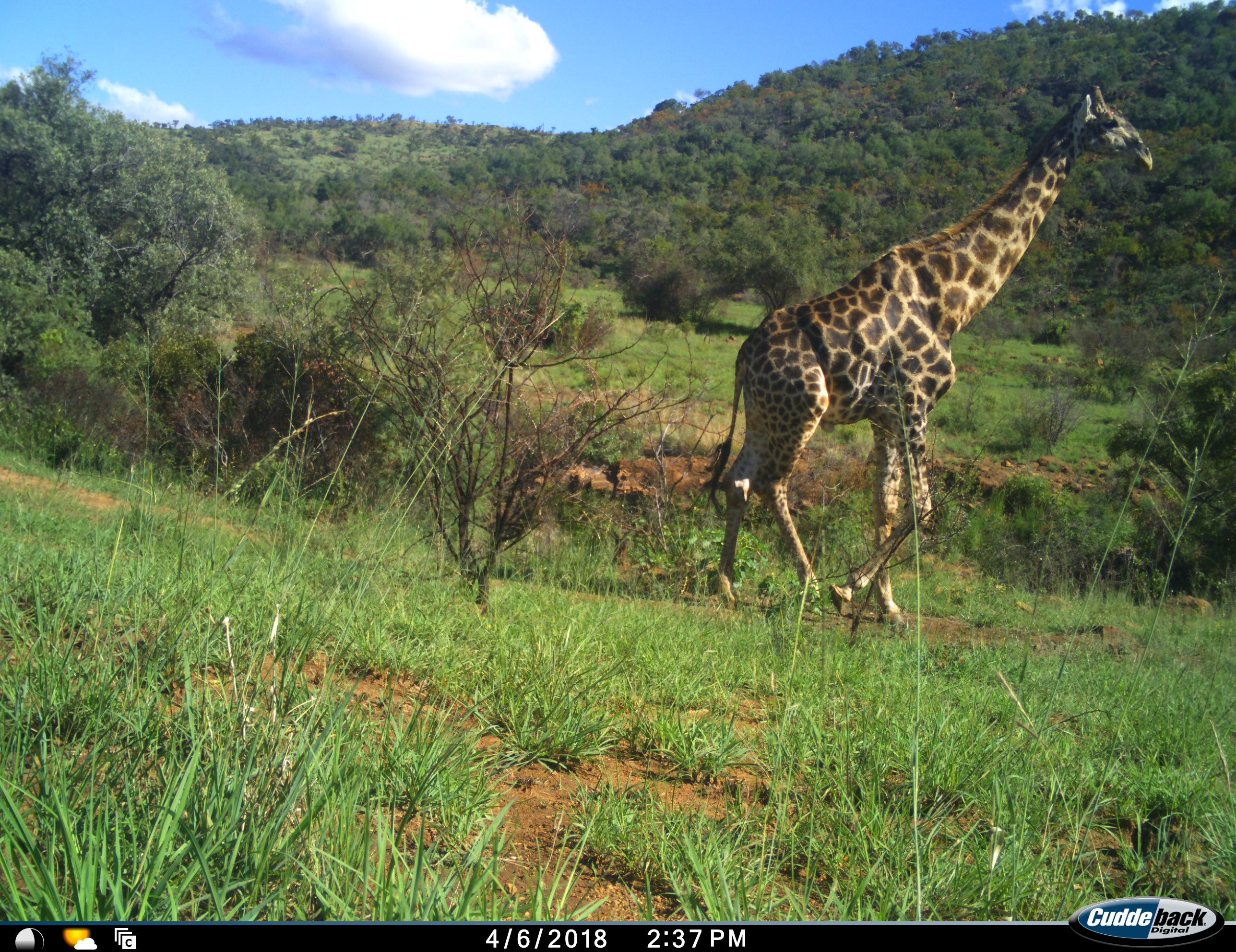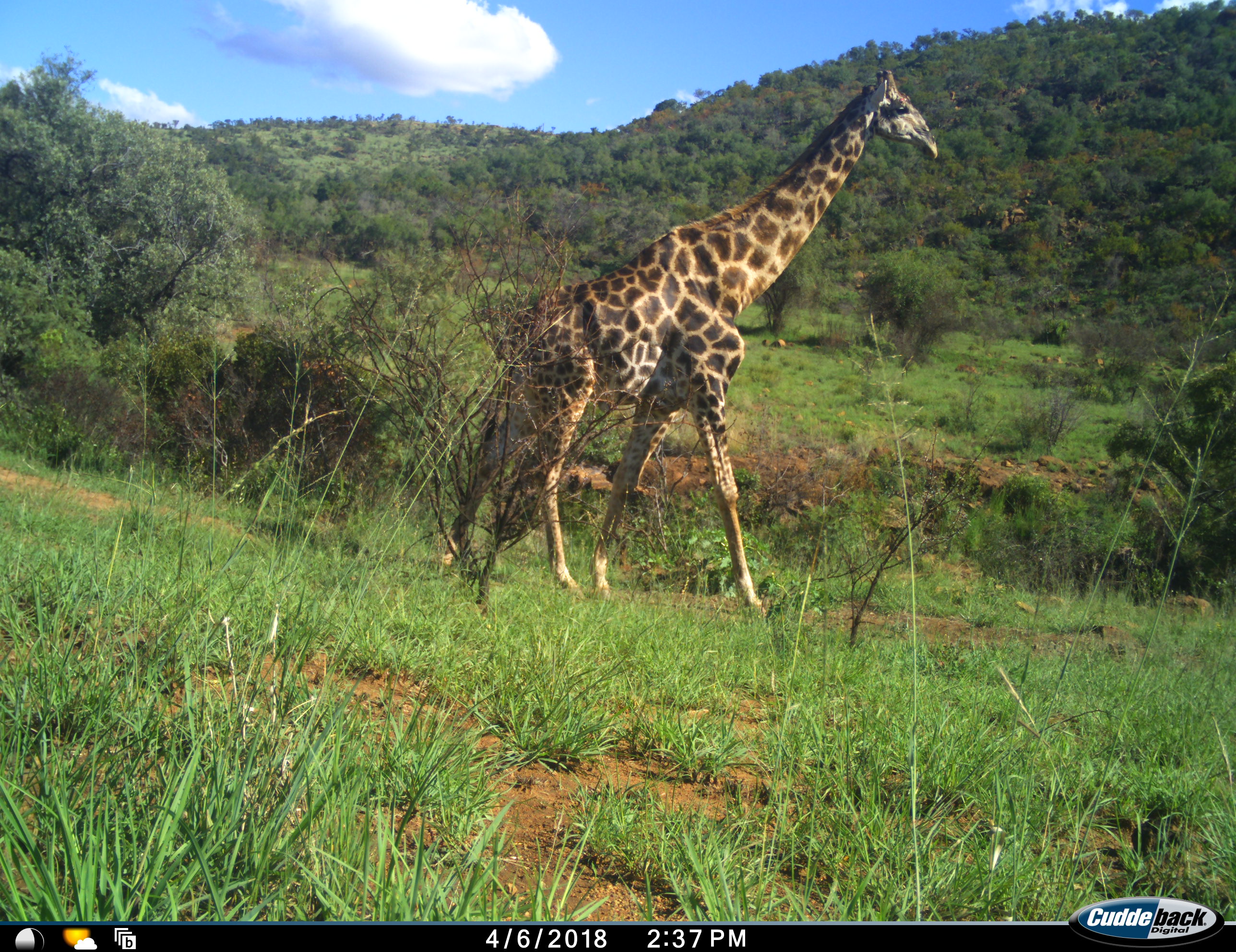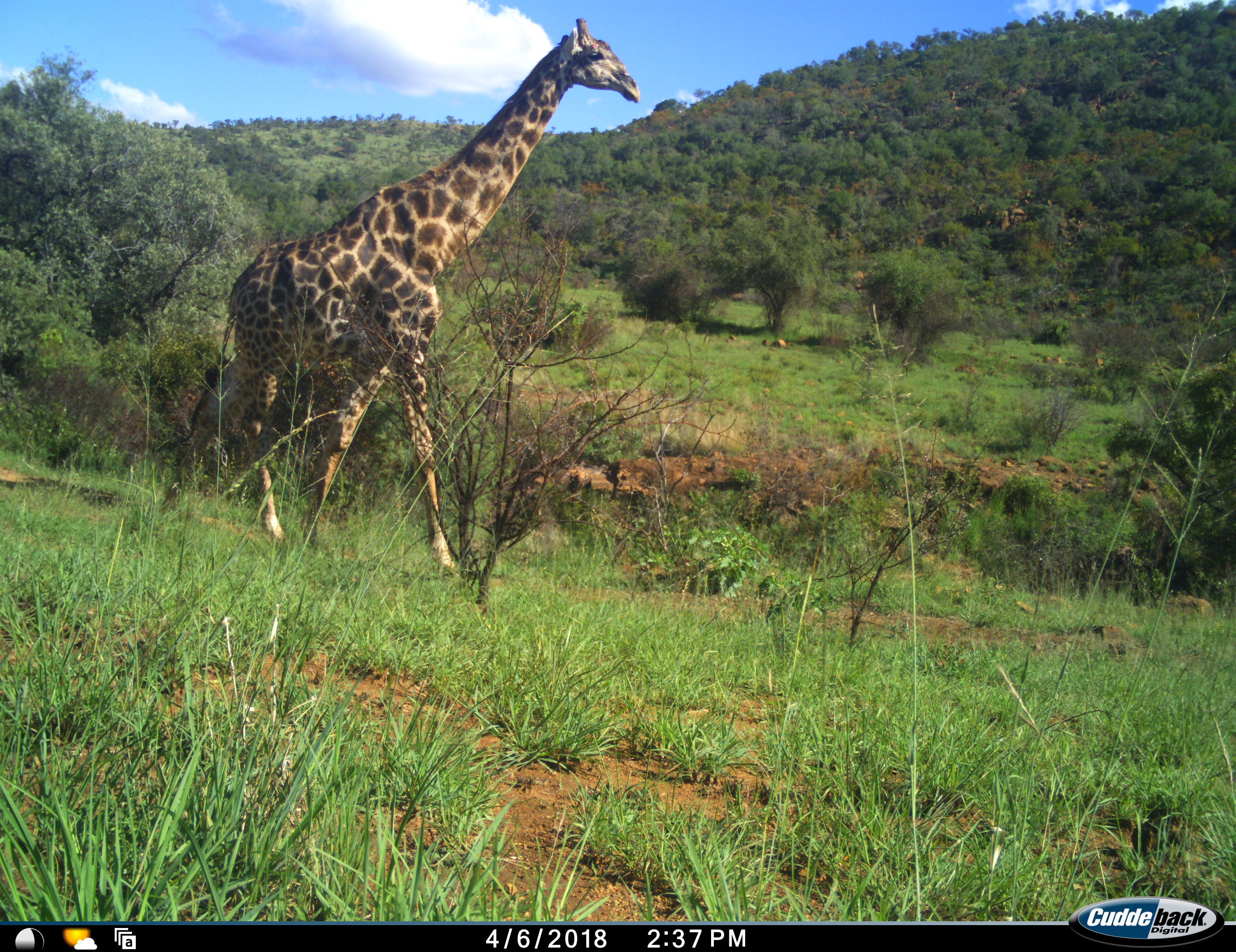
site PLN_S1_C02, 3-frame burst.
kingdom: Animalia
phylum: Chordata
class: Mammalia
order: Artiodactyla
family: Giraffidae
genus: Giraffa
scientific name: Giraffa camelopardalis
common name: giraffe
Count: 1.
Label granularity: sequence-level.